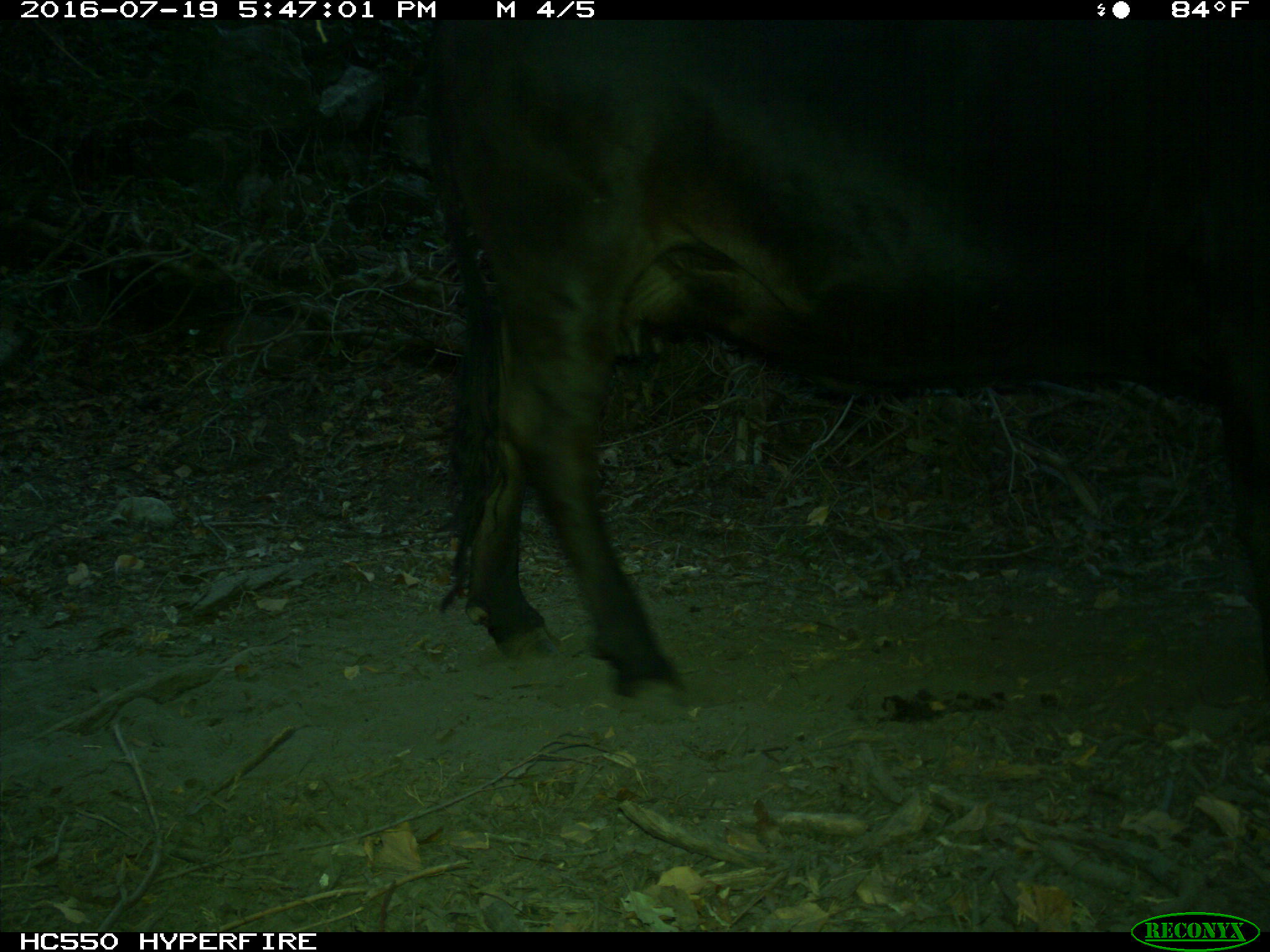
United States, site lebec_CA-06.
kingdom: Animalia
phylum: Chordata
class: Mammalia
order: Artiodactyla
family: Bovidae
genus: Bos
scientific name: Bos taurus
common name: domestic cow